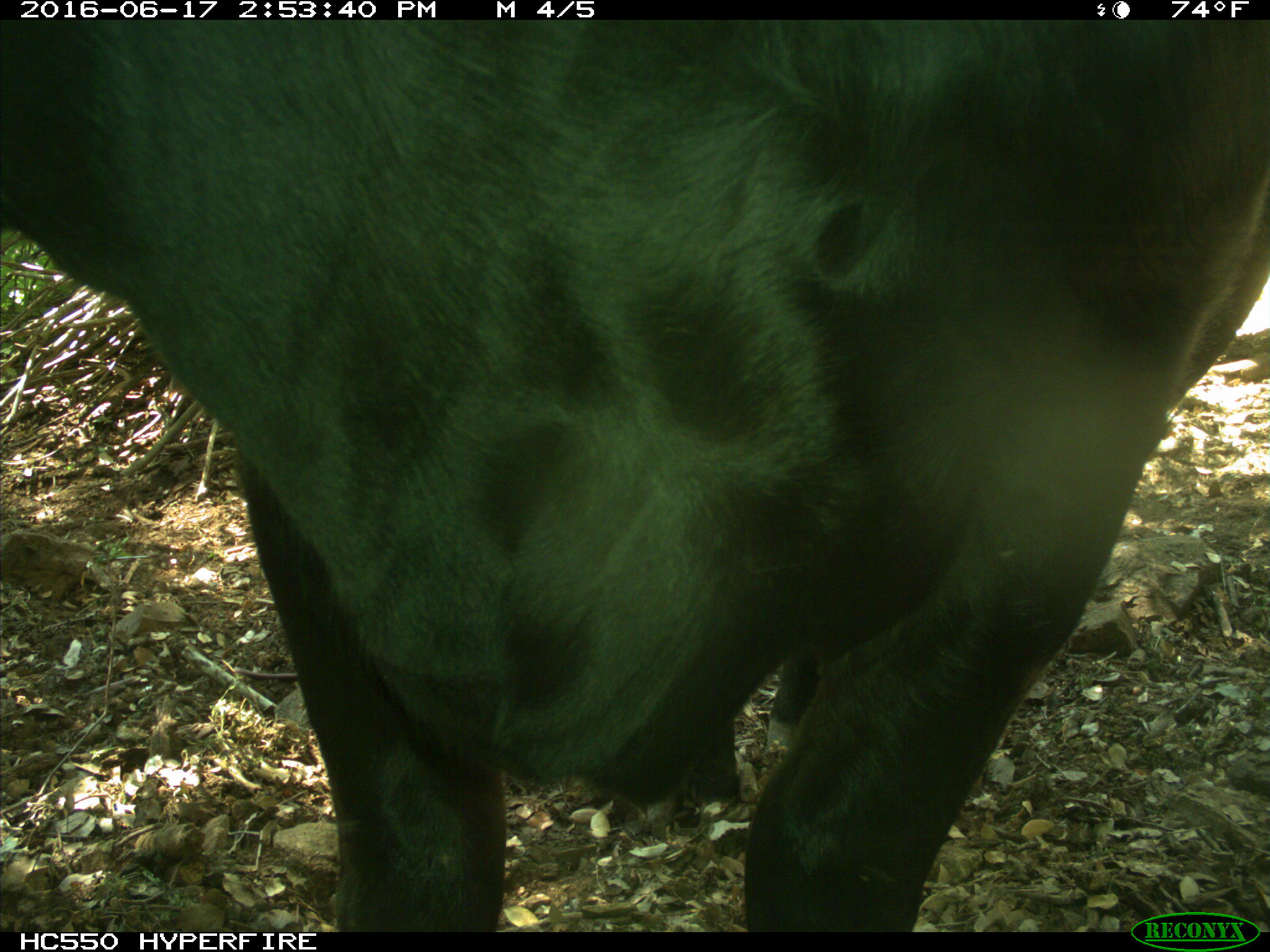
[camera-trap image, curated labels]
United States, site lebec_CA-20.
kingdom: Animalia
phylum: Chordata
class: Mammalia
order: Artiodactyla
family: Bovidae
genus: Bos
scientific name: Bos taurus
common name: domestic cow